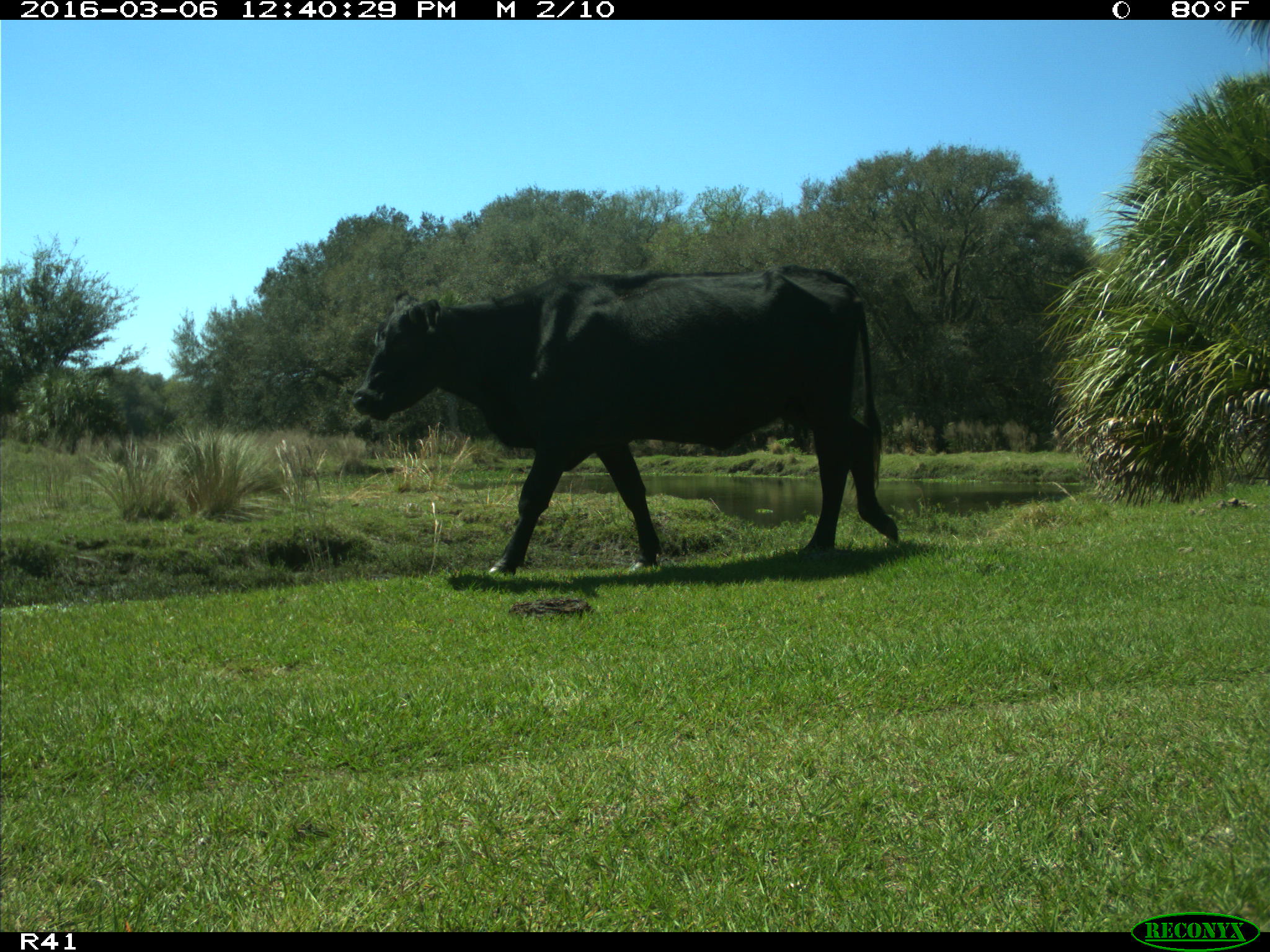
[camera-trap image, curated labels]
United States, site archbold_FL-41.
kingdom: Animalia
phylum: Chordata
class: Mammalia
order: Artiodactyla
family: Bovidae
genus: Bos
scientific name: Bos taurus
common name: domestic cow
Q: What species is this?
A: Bos taurus (domestic cow).